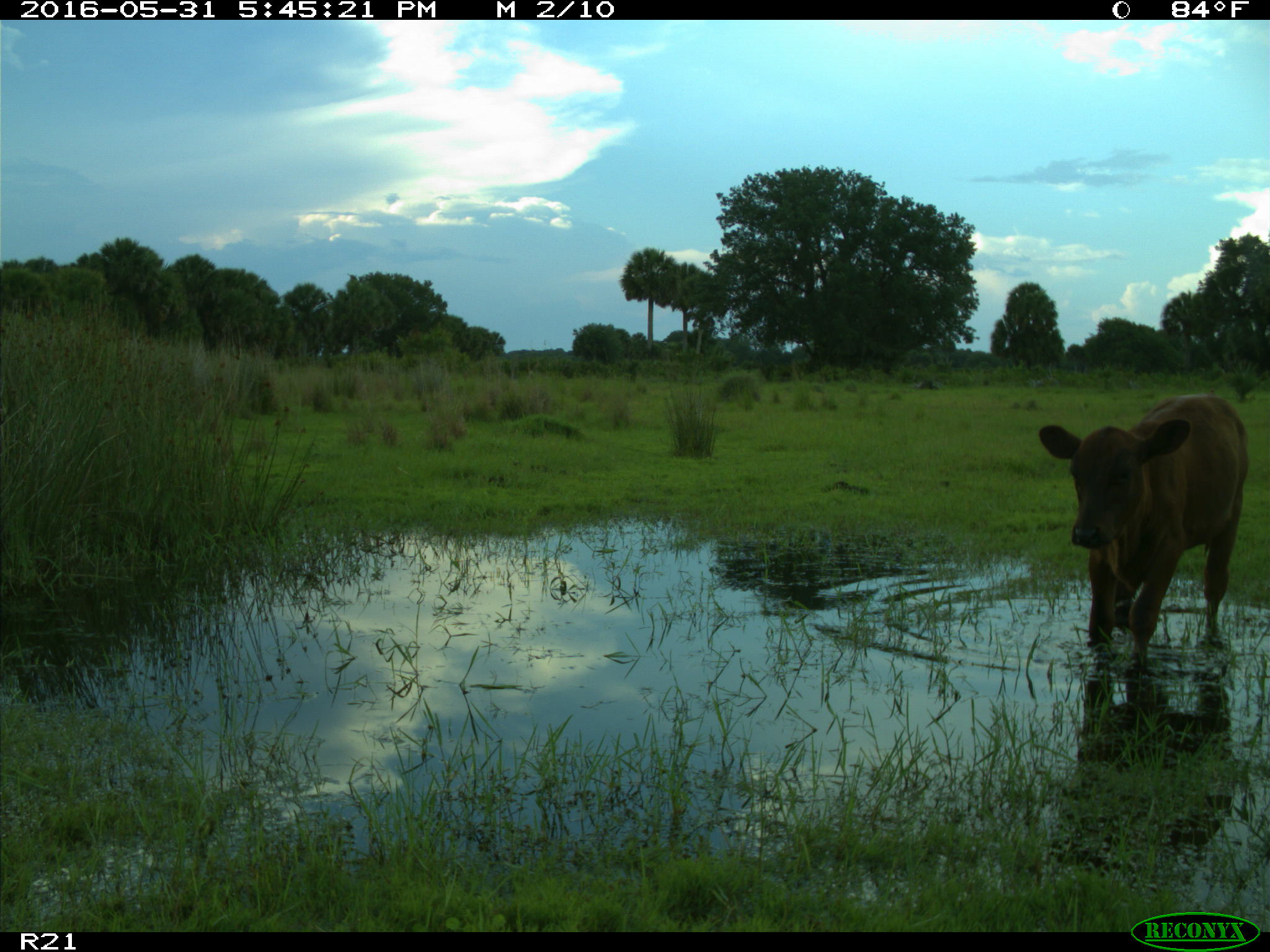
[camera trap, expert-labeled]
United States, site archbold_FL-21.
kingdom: Animalia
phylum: Chordata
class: Mammalia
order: Artiodactyla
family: Bovidae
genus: Bos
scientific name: Bos taurus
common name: domestic cow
Bos taurus (domestic cow).